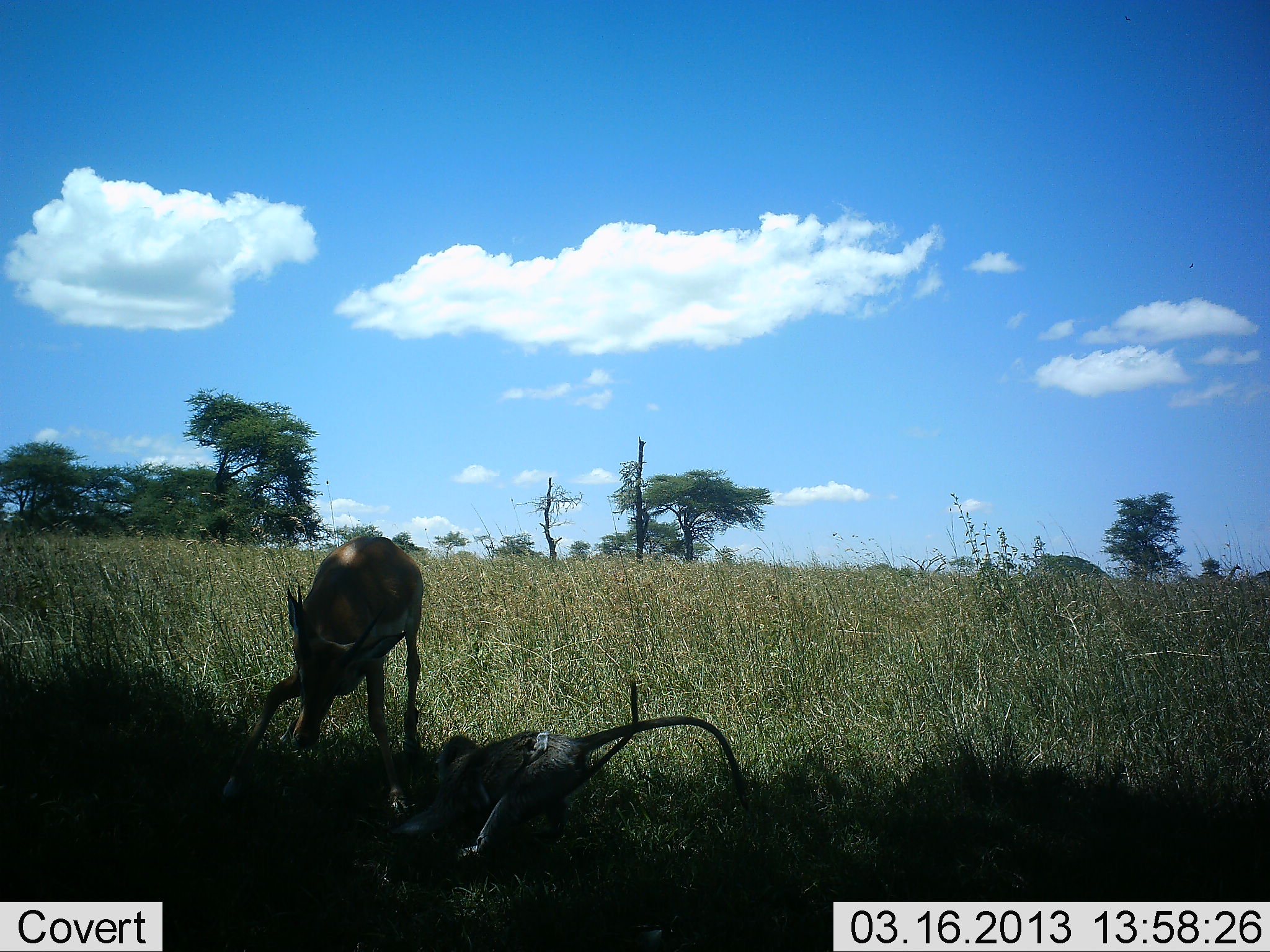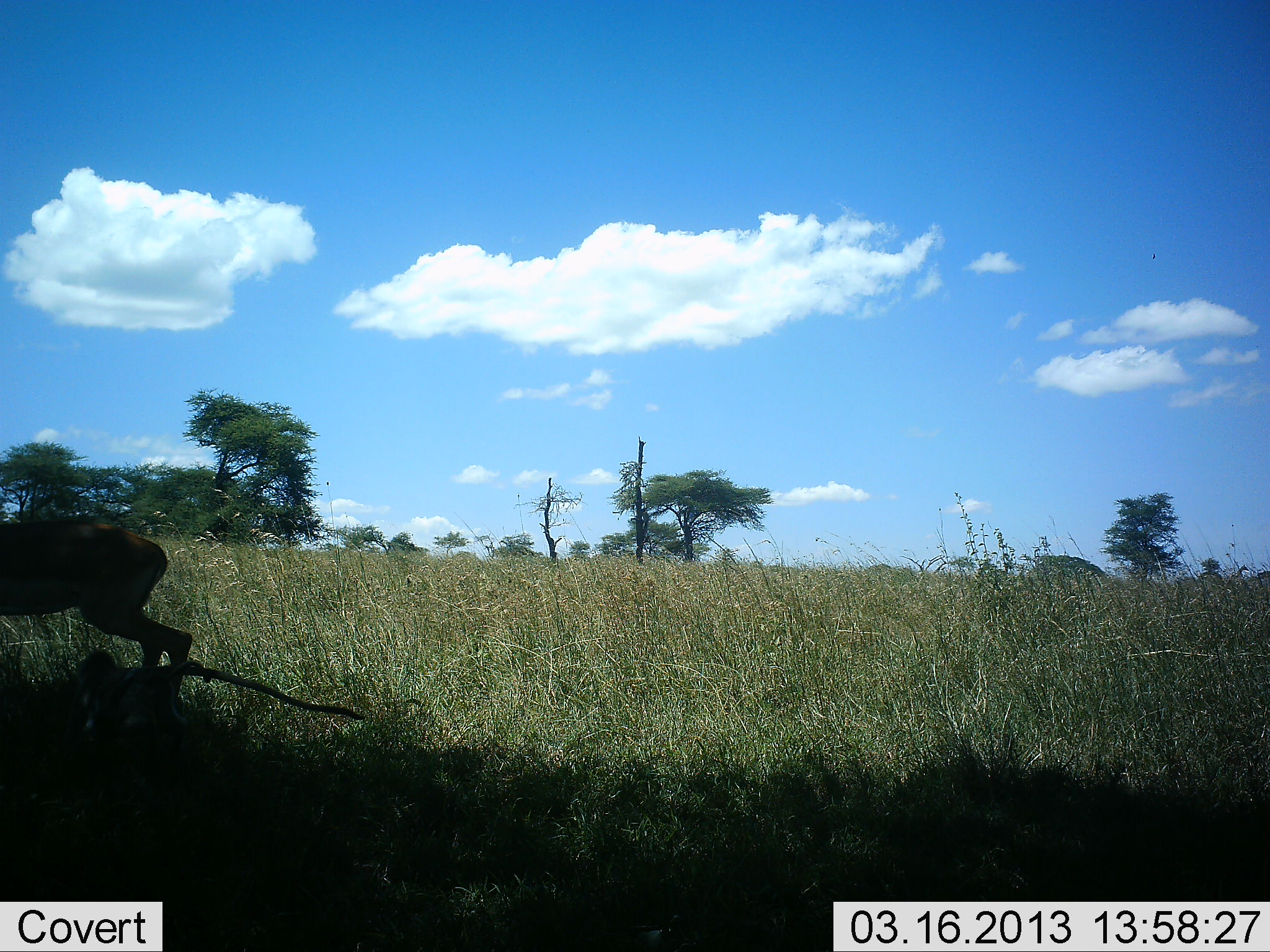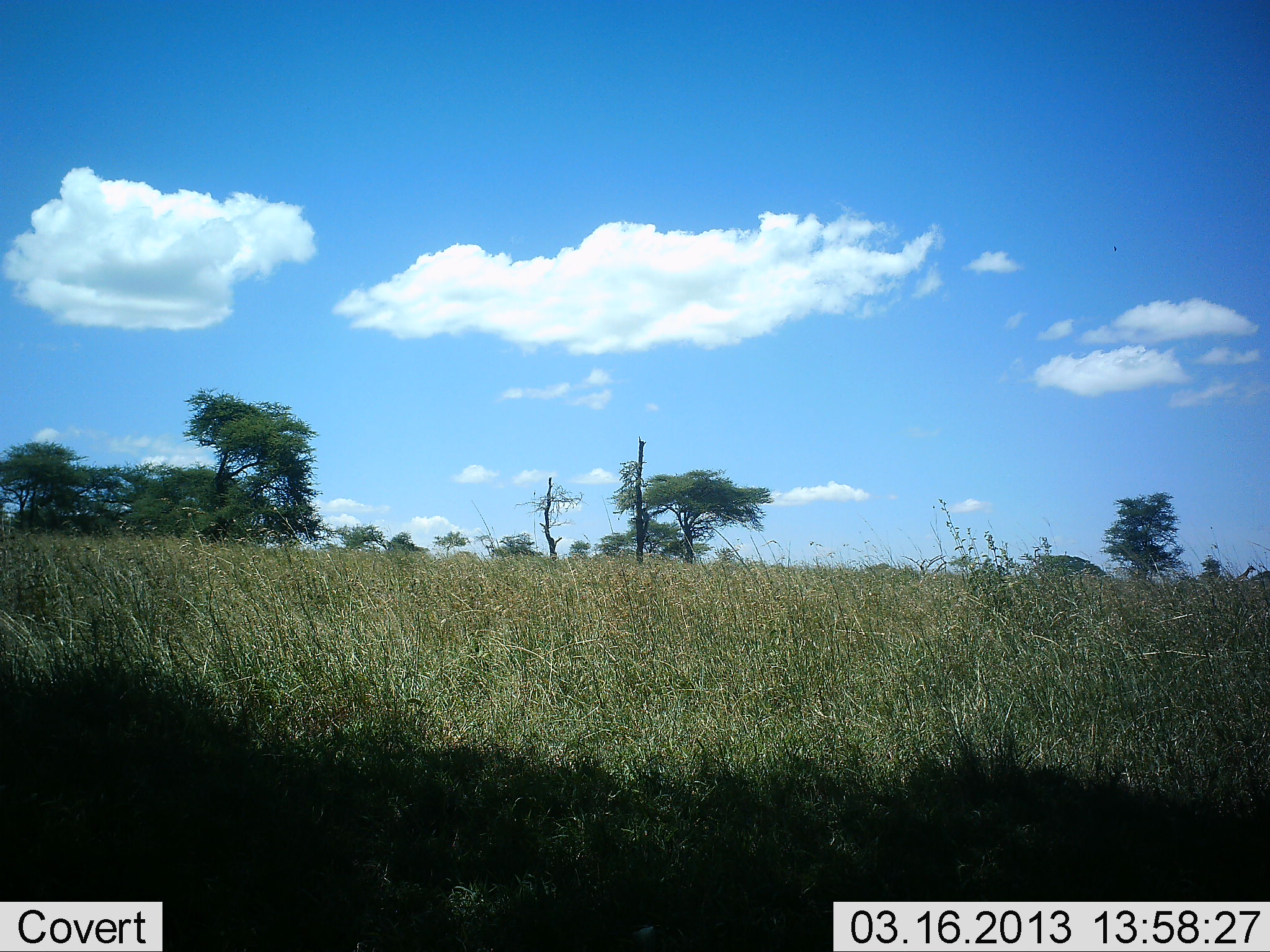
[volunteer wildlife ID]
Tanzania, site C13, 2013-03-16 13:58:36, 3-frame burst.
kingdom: Animalia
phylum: Chordata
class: Mammalia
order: Artiodactyla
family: Bovidae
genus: Nanger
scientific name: Nanger granti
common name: grant's gazelle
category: gazellegrants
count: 1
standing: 10%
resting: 0%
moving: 50%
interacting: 60%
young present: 10%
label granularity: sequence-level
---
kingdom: Animalia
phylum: Chordata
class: Mammalia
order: Primates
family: Cercopithecidae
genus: Chlorocebus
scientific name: Chlorocebus pygerythrus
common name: vervet monkey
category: monkeyvervet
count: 1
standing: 10%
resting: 0%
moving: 50%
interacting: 80%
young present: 20%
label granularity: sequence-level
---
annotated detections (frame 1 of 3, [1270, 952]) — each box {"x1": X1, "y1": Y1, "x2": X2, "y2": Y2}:
animal: {"x1": 220, "y1": 533, "x2": 428, "y2": 817}; {"x1": 389, "y1": 711, "x2": 760, "y2": 869}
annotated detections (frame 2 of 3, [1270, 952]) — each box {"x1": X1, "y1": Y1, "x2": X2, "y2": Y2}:
animal: {"x1": 68, "y1": 645, "x2": 368, "y2": 756}; {"x1": 0, "y1": 519, "x2": 196, "y2": 687}